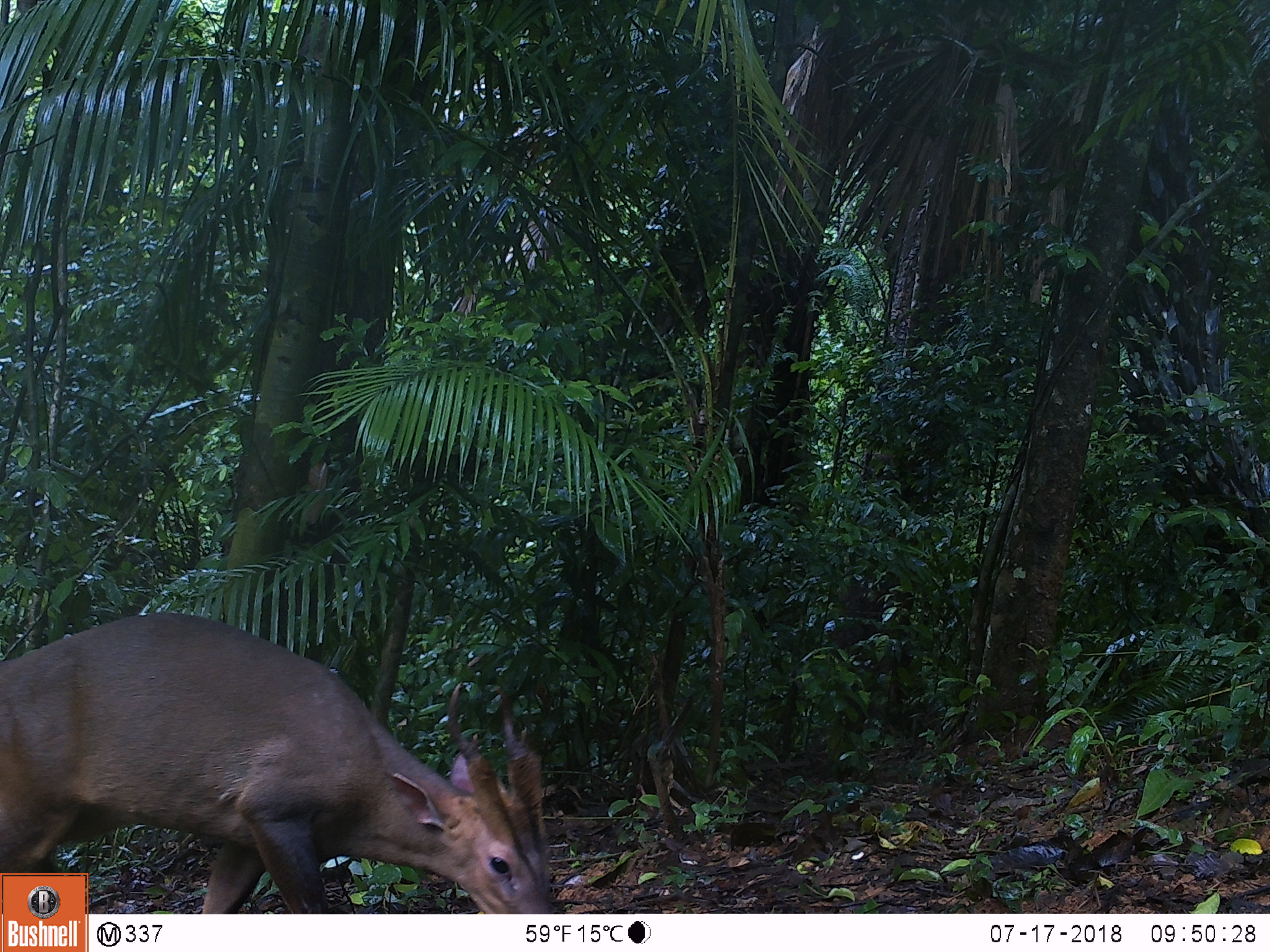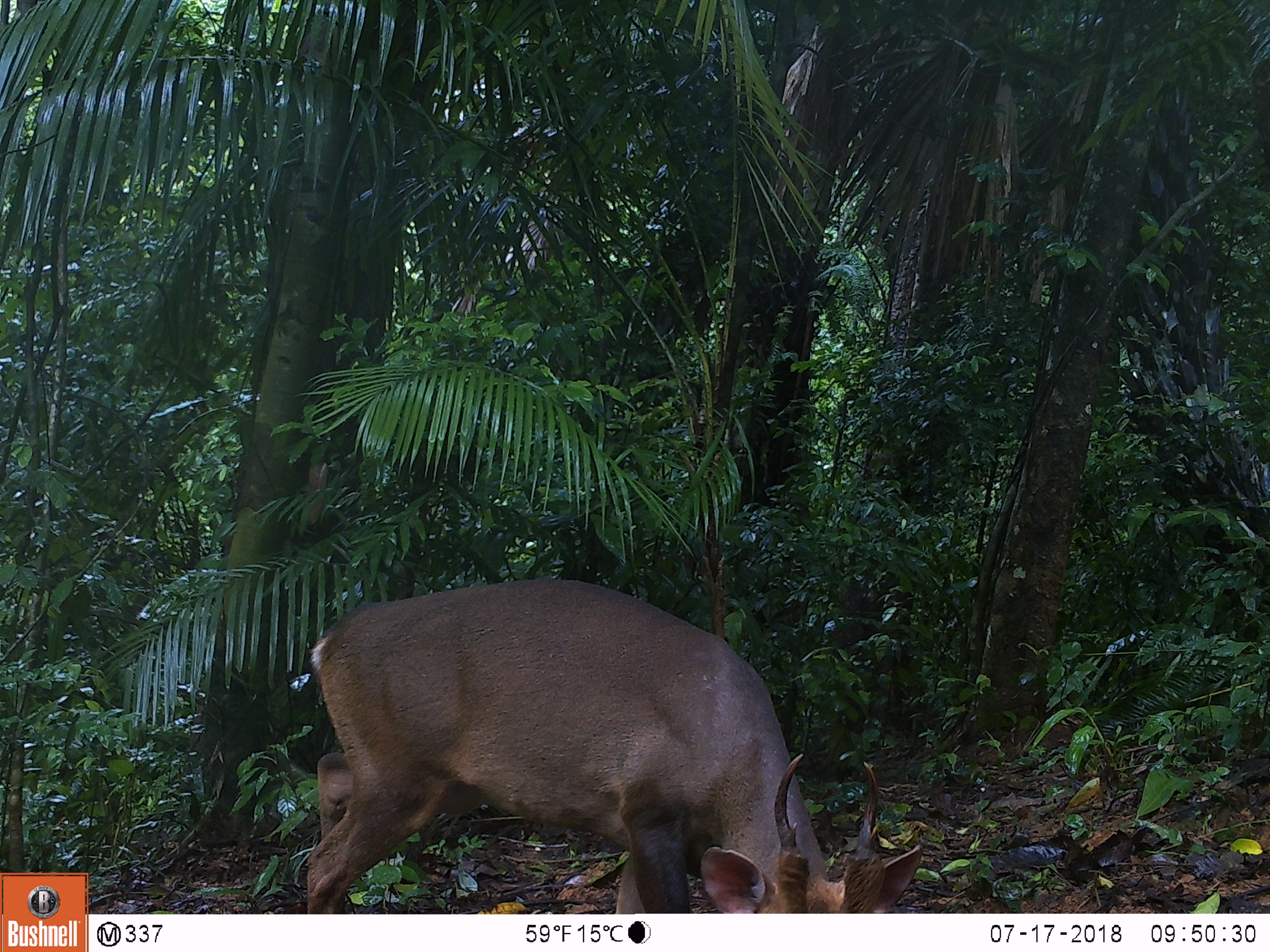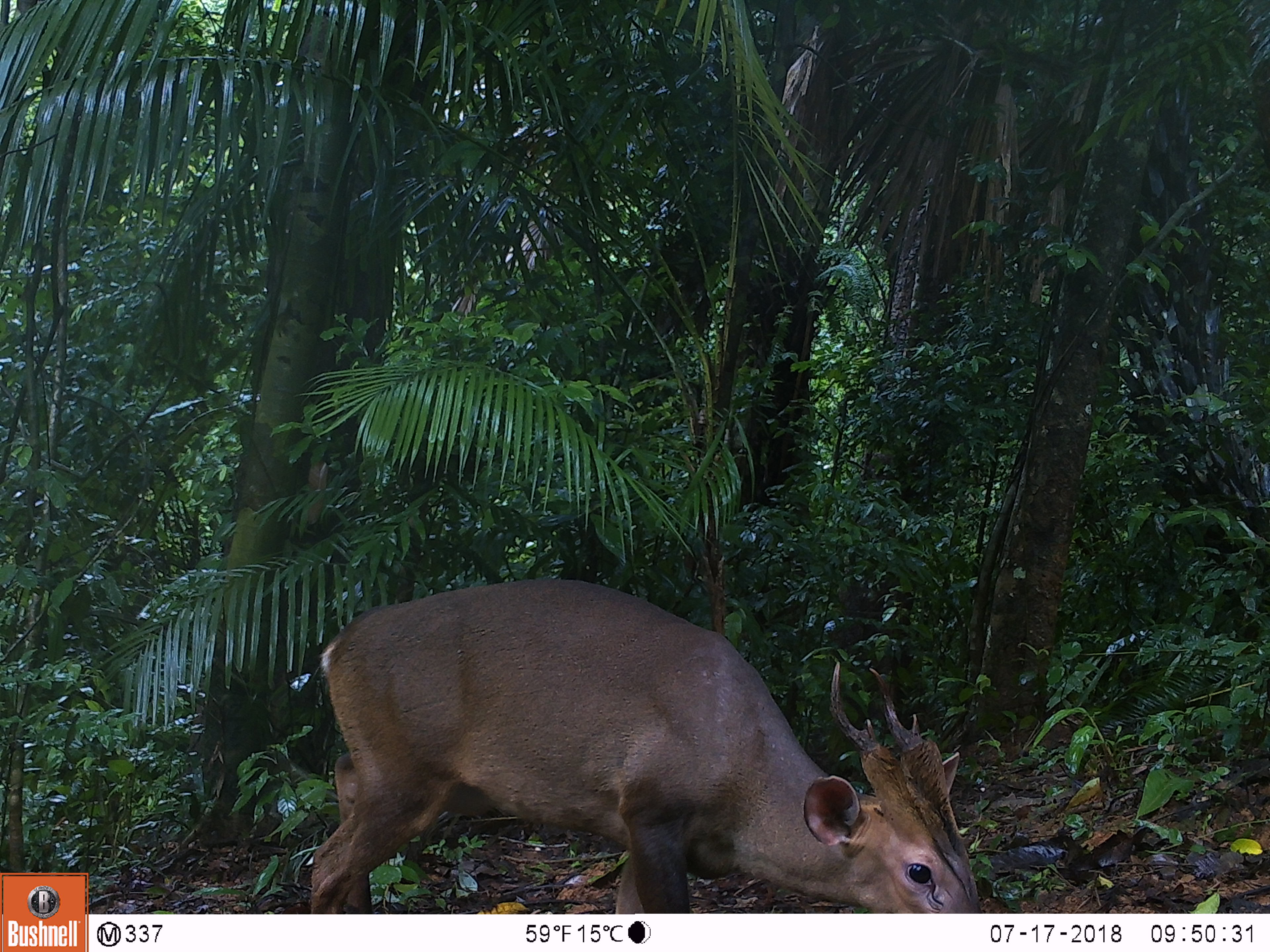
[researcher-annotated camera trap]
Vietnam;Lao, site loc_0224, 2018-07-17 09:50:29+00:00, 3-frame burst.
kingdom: Animalia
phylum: Chordata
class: Mammalia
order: Artiodactyla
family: Cervidae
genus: Muntiacus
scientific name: Muntiacus vuquangensis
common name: large-antlered muntjac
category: large antlered muntjac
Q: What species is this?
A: Large antlered muntjac (large-antlered muntjac) (Muntiacus vuquangensis).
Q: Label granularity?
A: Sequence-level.